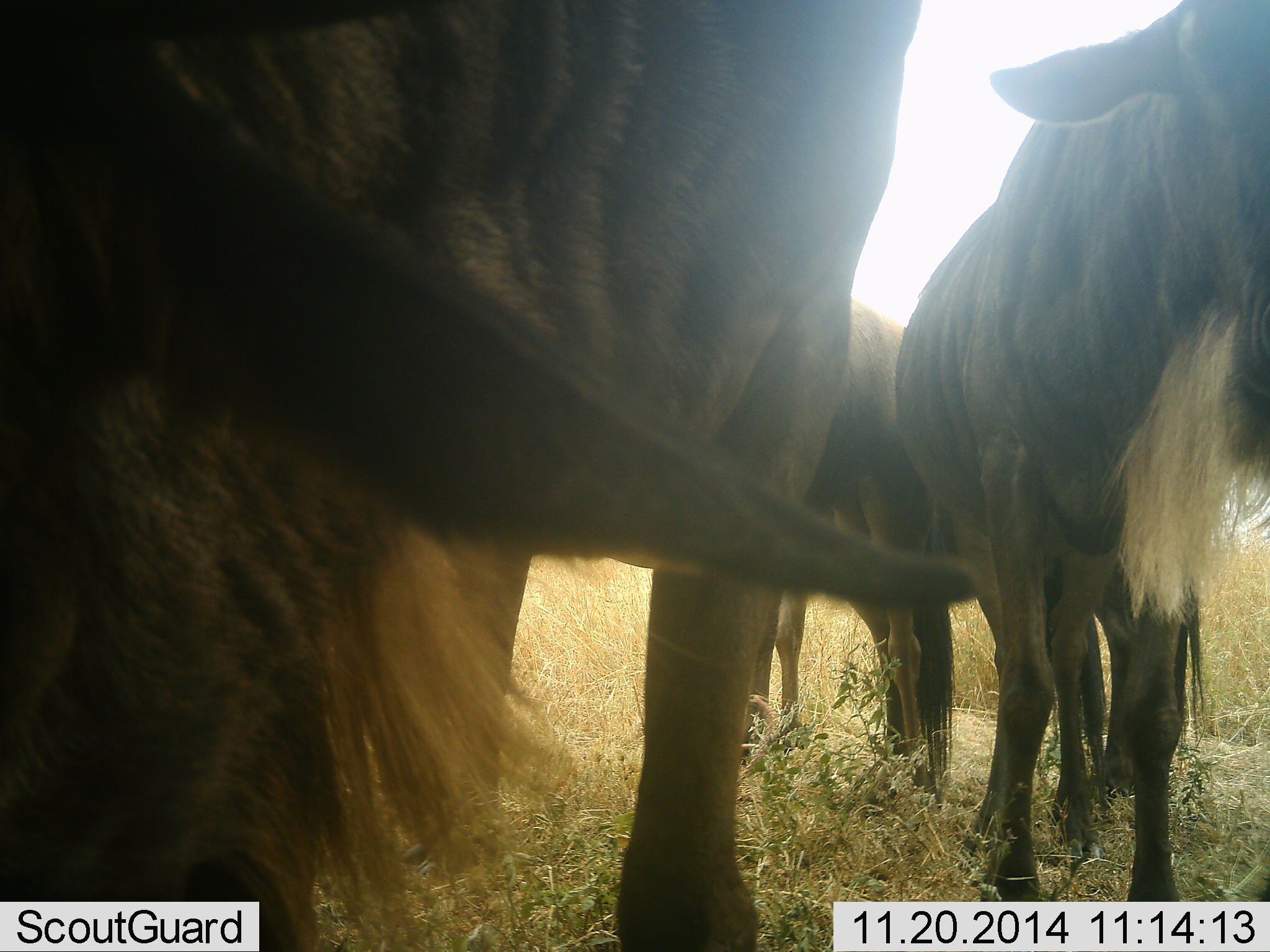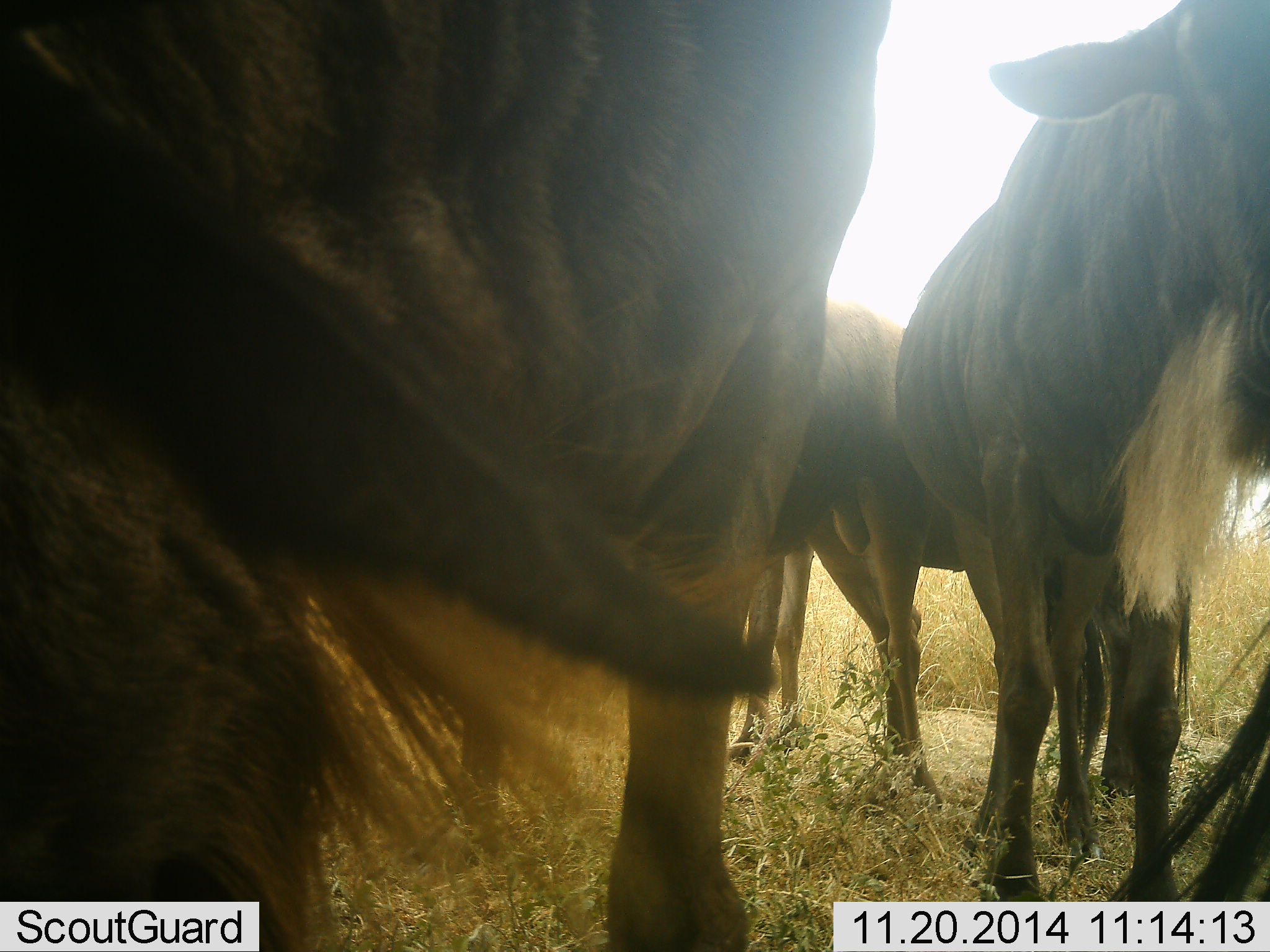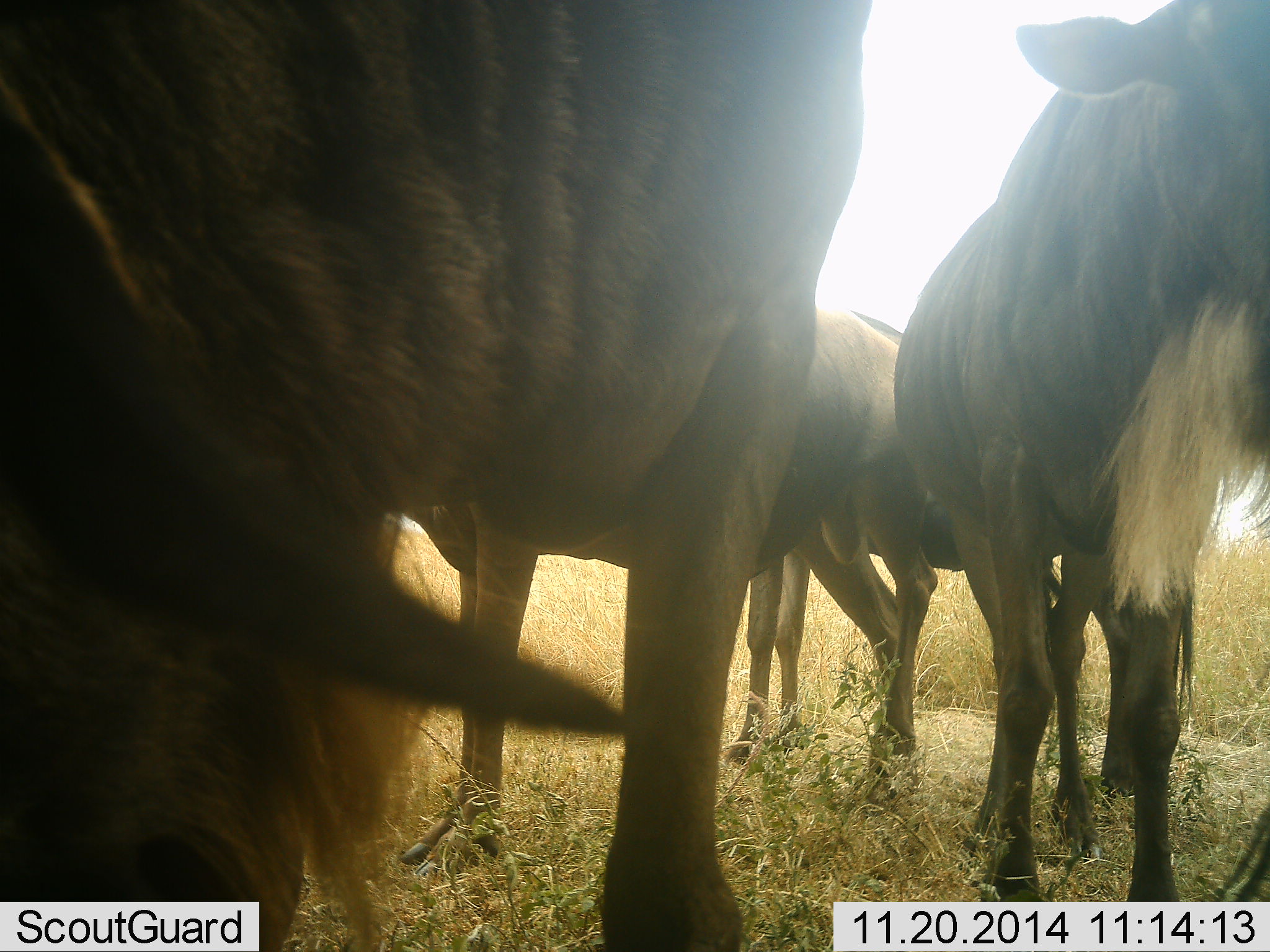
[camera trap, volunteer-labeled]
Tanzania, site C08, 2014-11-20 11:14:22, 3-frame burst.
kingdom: Animalia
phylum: Chordata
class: Mammalia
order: Artiodactyla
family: Bovidae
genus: Connochaetes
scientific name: Connochaetes taurinus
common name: blue wildebeest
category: wildebeest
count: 4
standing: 73%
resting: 0%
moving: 0%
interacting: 9%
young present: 0%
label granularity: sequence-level